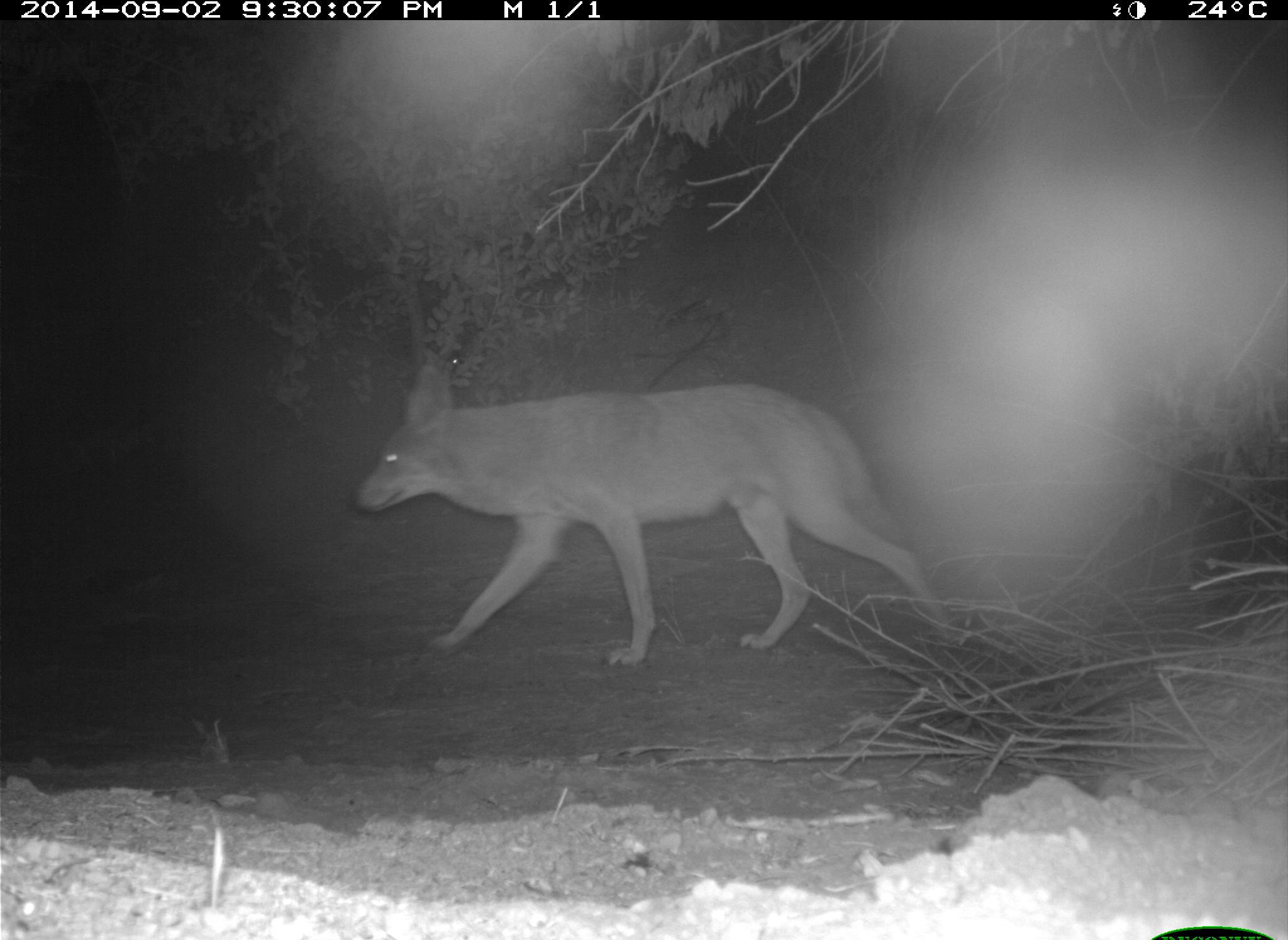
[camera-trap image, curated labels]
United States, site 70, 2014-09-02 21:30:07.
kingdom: Animalia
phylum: Chordata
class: Mammalia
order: Carnivora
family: Canidae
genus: Canis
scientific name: Canis latrans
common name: coyote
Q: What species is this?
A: Coyote (Canis latrans).